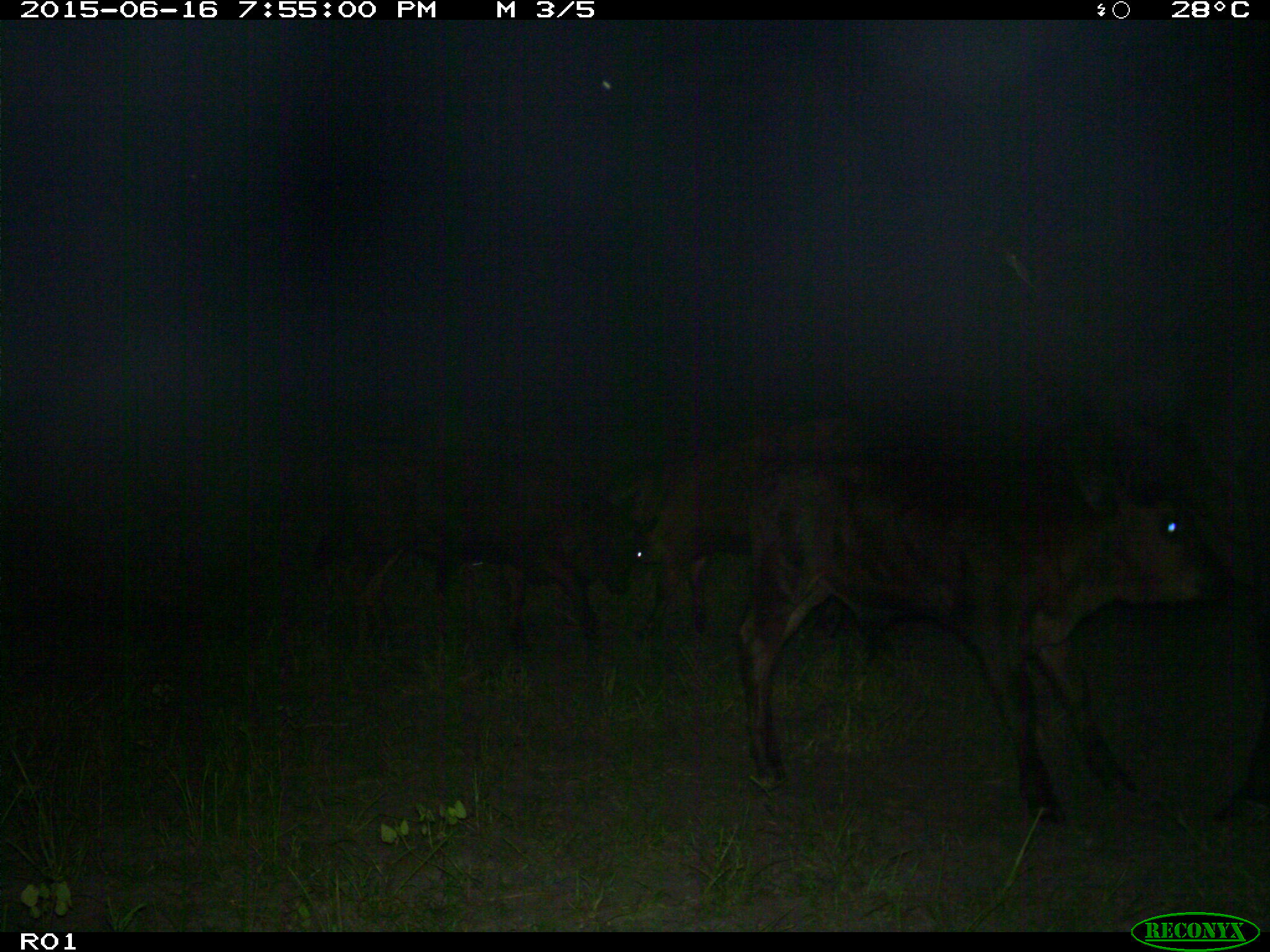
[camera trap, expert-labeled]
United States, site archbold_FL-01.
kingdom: Animalia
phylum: Chordata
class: Mammalia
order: Artiodactyla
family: Bovidae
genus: Bos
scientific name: Bos taurus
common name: domestic cow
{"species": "Bos taurus (domestic cow)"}